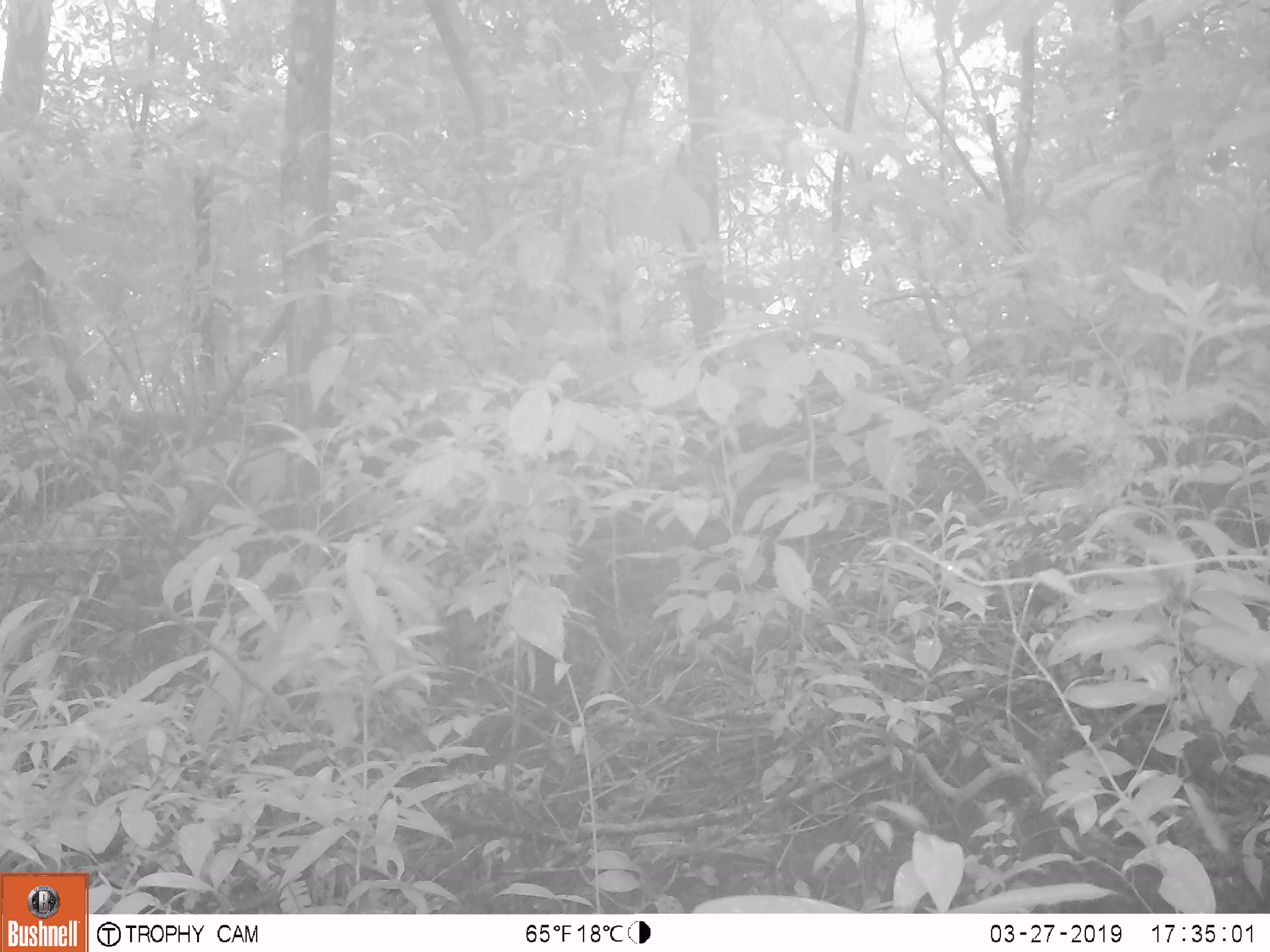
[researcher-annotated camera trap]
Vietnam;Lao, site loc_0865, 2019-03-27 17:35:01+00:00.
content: no animal present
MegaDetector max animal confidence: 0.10